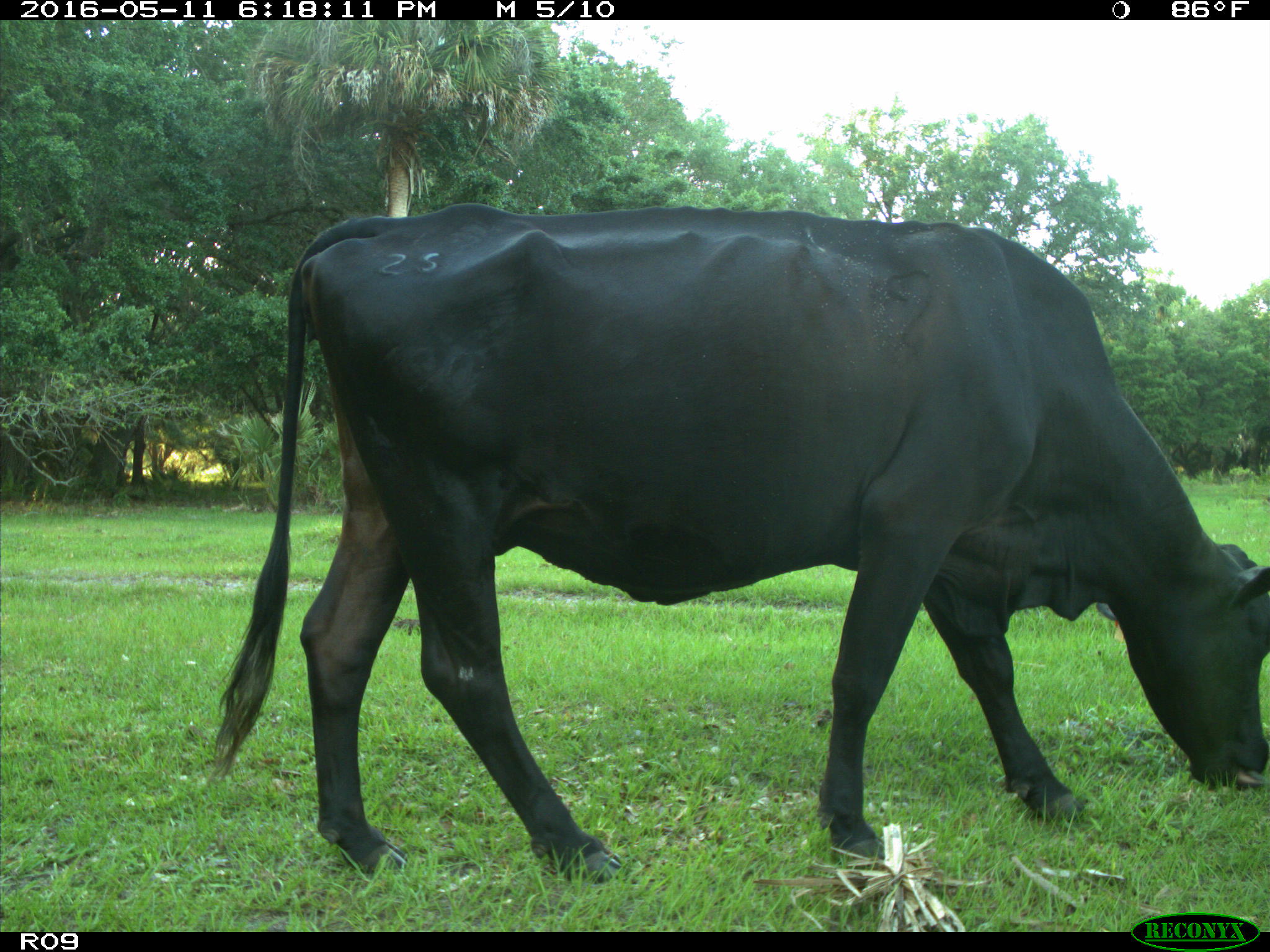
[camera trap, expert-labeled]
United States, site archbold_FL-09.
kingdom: Animalia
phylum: Chordata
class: Mammalia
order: Artiodactyla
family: Bovidae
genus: Bos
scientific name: Bos taurus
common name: domestic cow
Bos taurus (domestic cow).